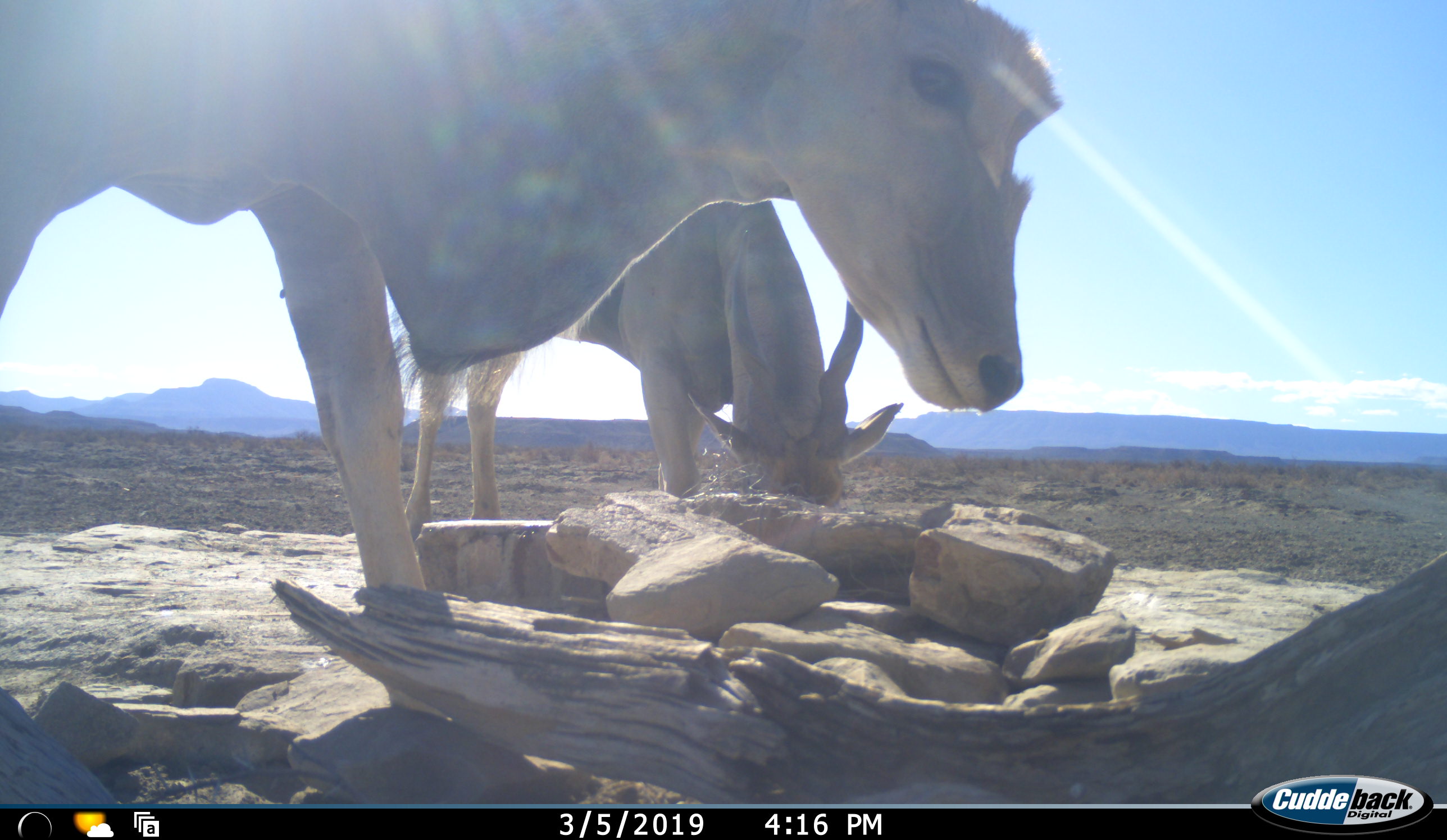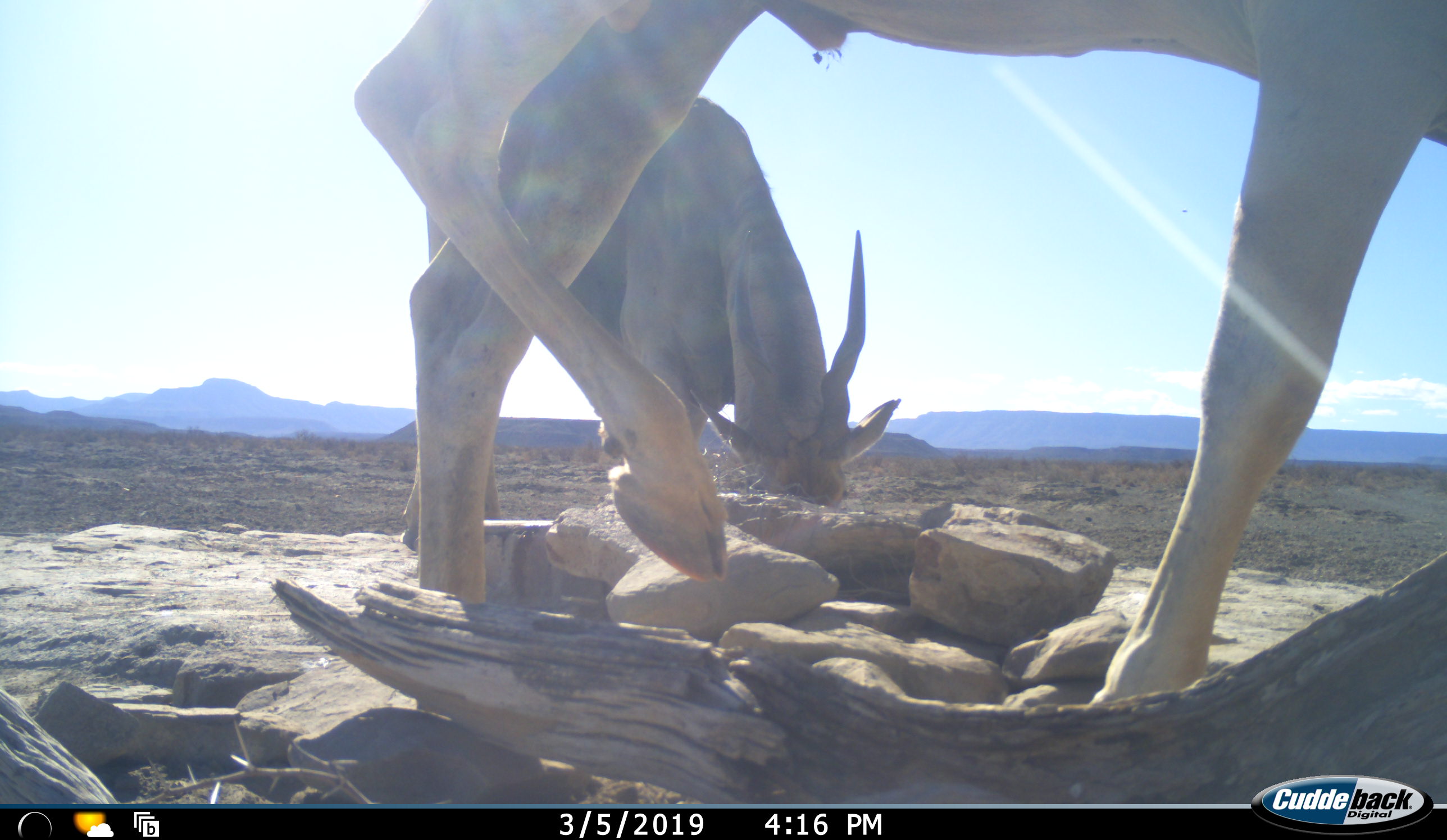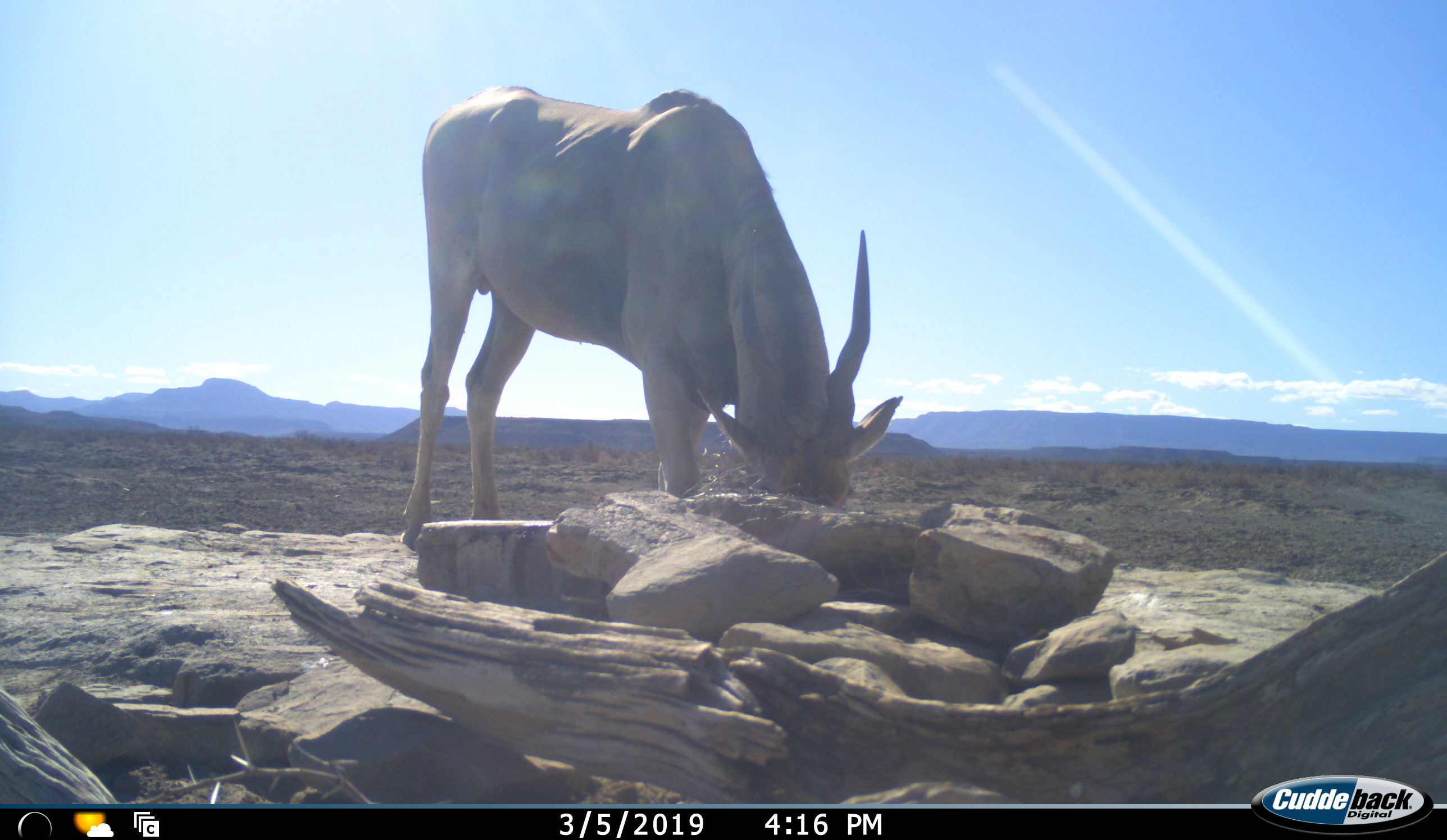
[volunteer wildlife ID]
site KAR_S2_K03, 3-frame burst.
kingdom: Animalia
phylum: Chordata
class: Mammalia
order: Artiodactyla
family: Bovidae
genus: Tragelaphus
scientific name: Tragelaphus oryx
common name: eland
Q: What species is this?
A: Eland (Tragelaphus oryx).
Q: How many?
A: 2.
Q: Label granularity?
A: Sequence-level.